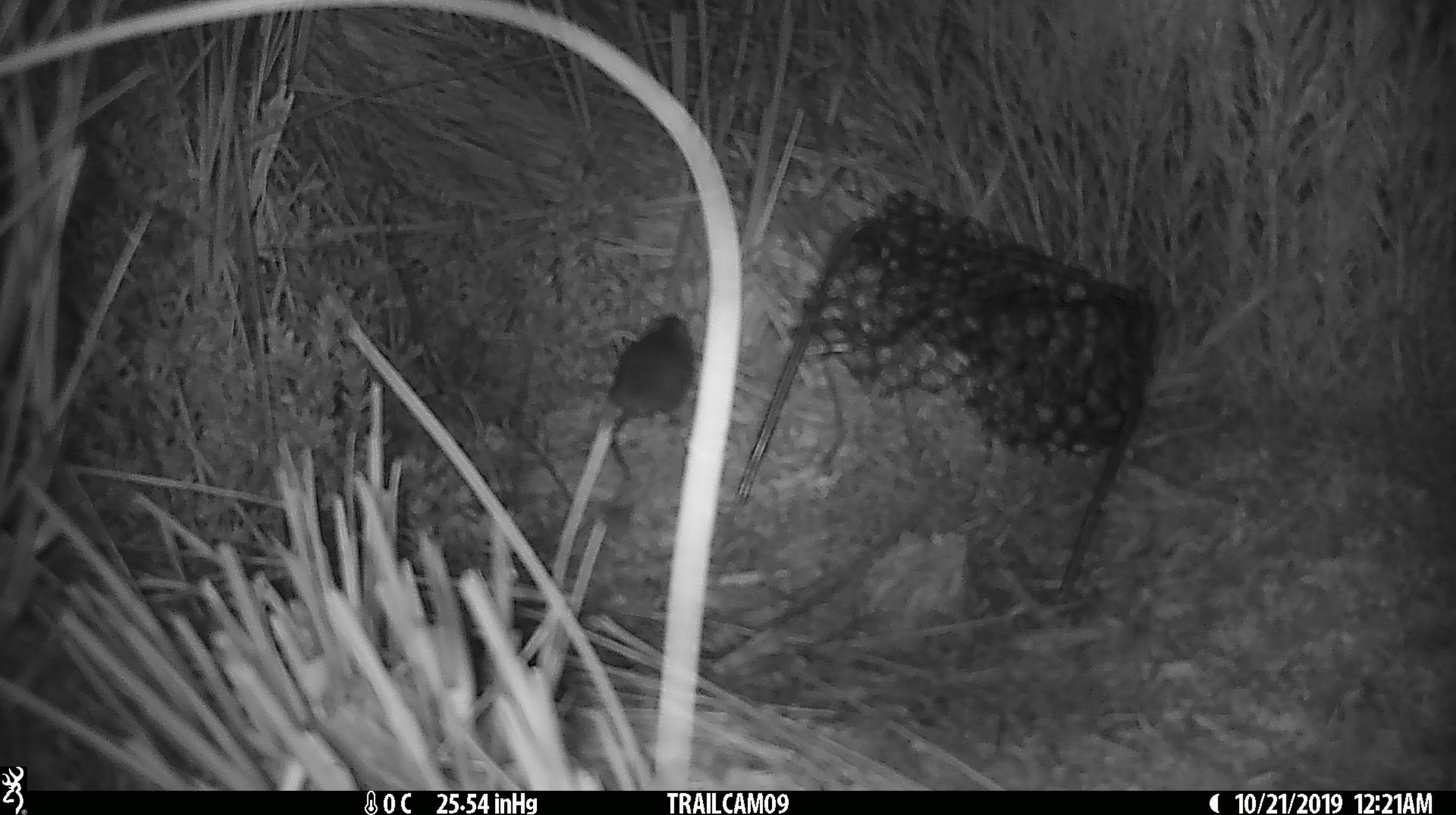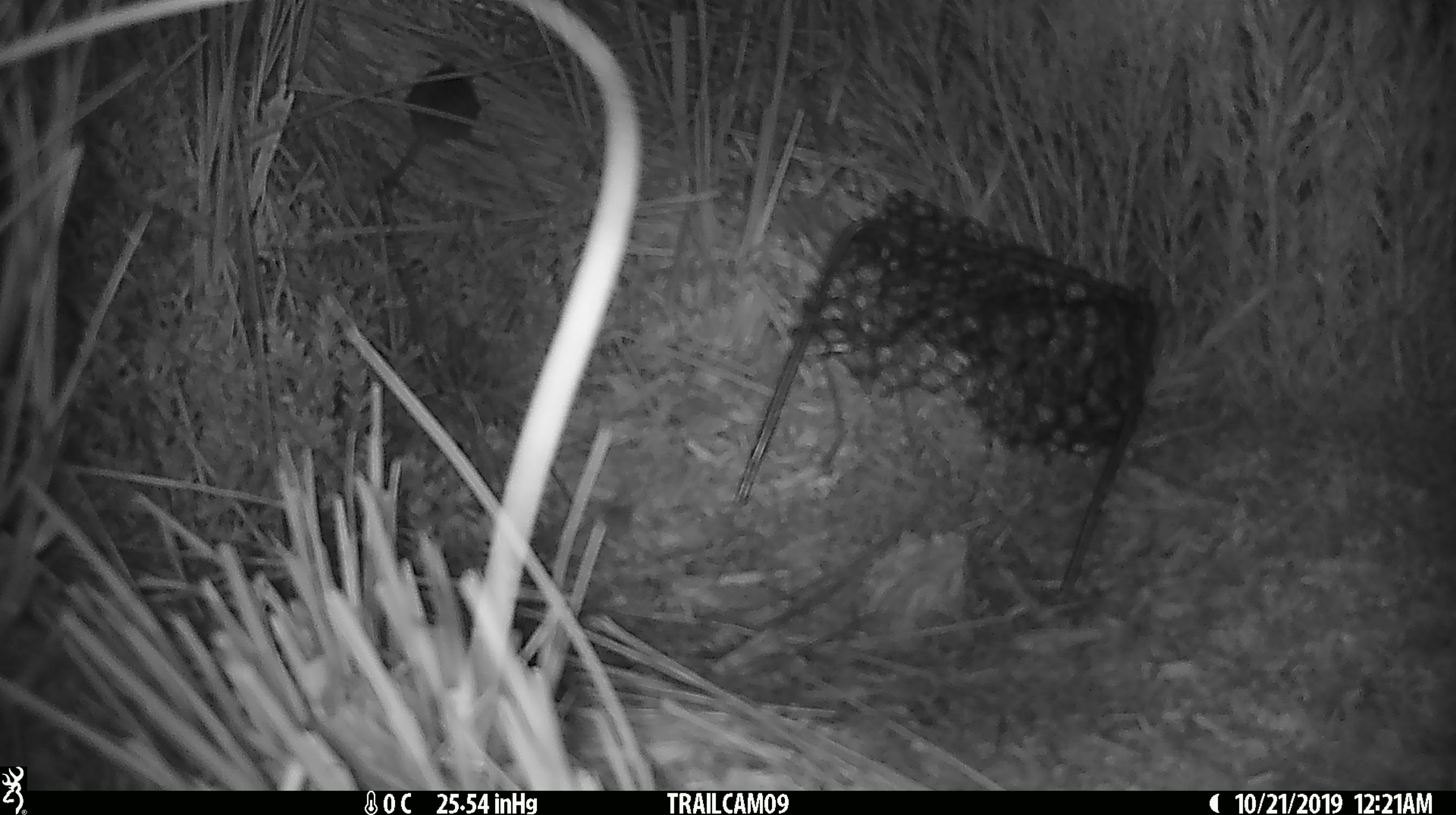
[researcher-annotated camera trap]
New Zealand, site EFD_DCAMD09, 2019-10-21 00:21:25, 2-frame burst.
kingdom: Animalia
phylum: Chordata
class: Mammalia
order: Rodentia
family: Muridae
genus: Mus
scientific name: Mus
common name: mouse